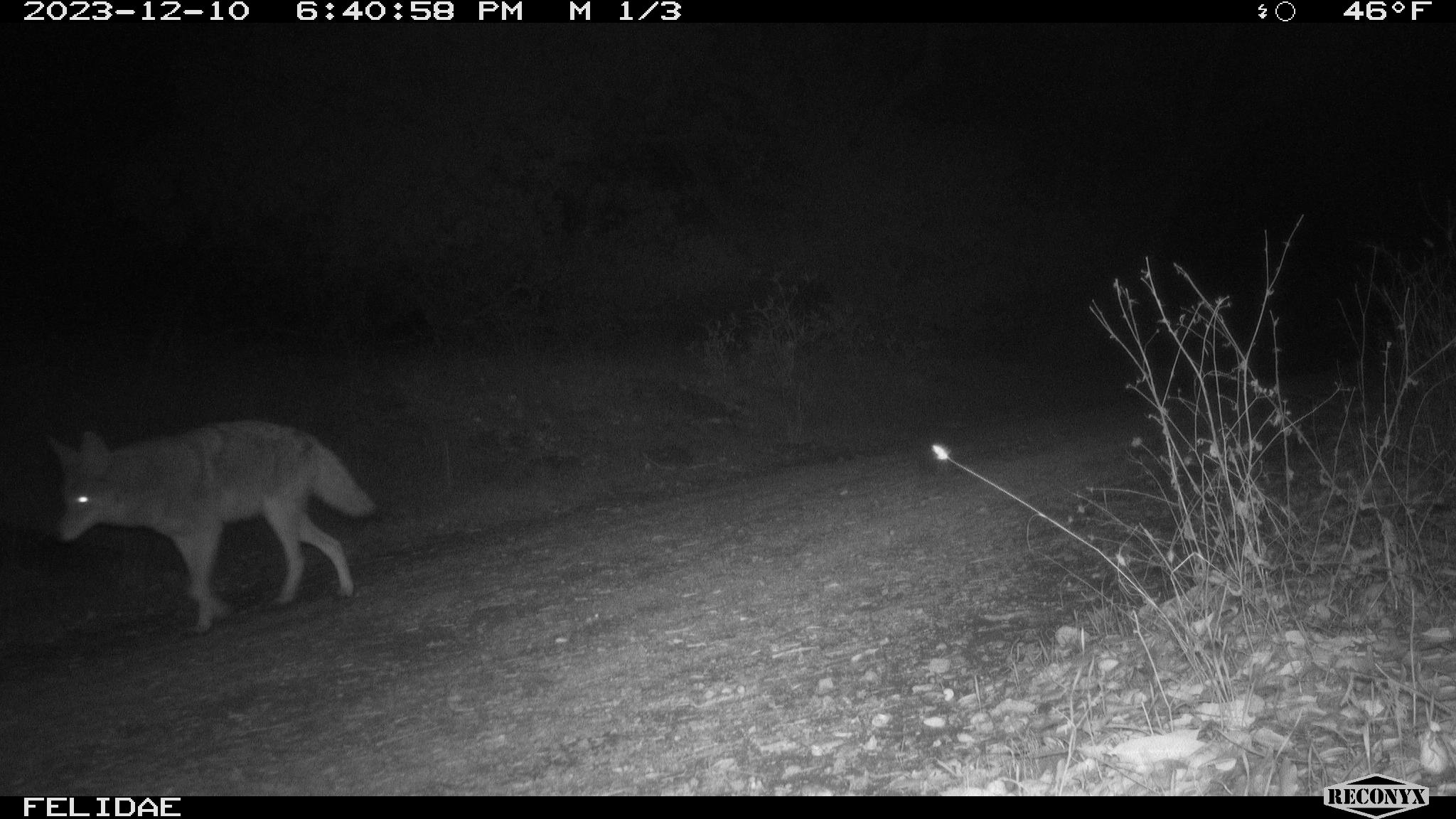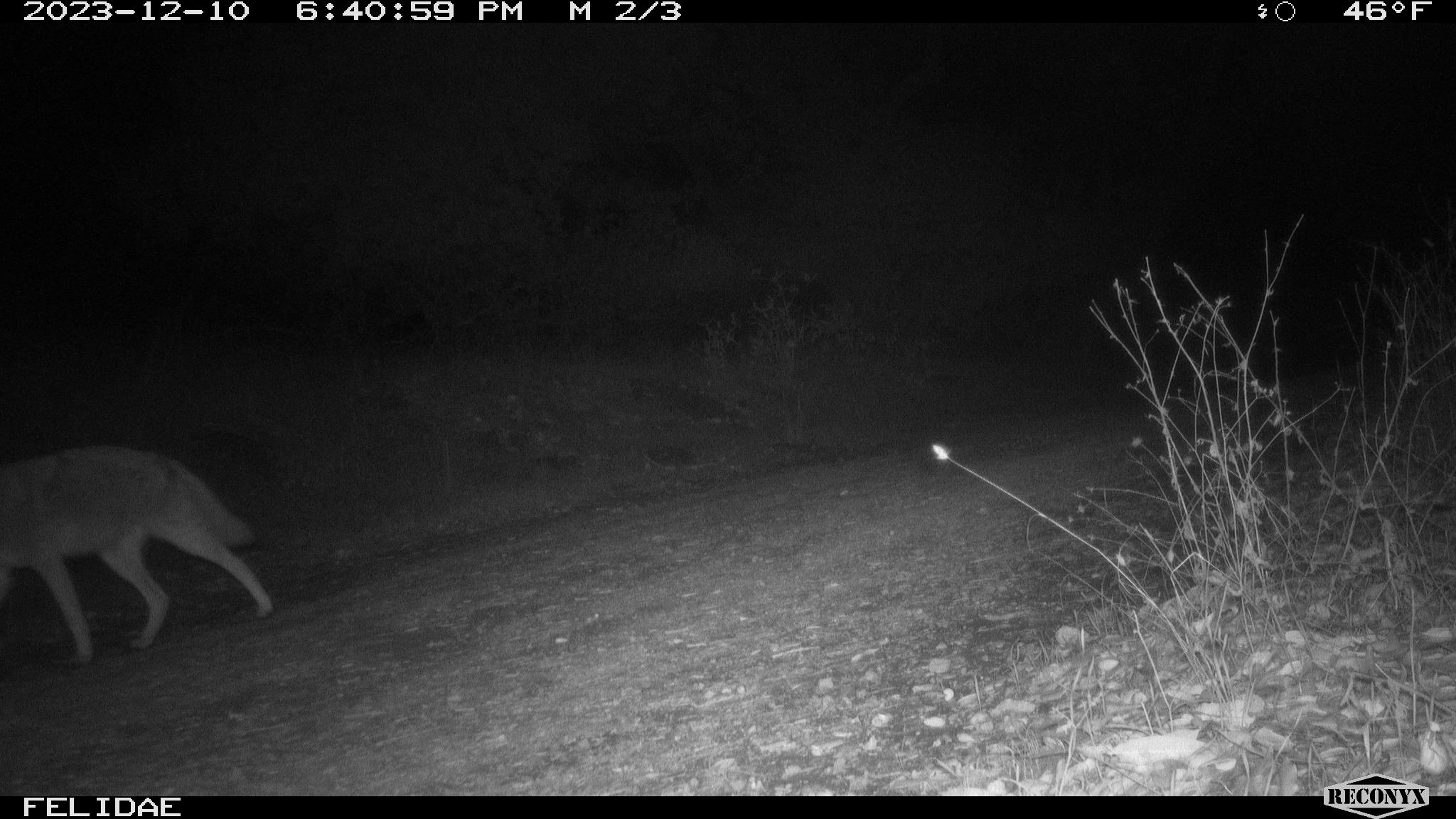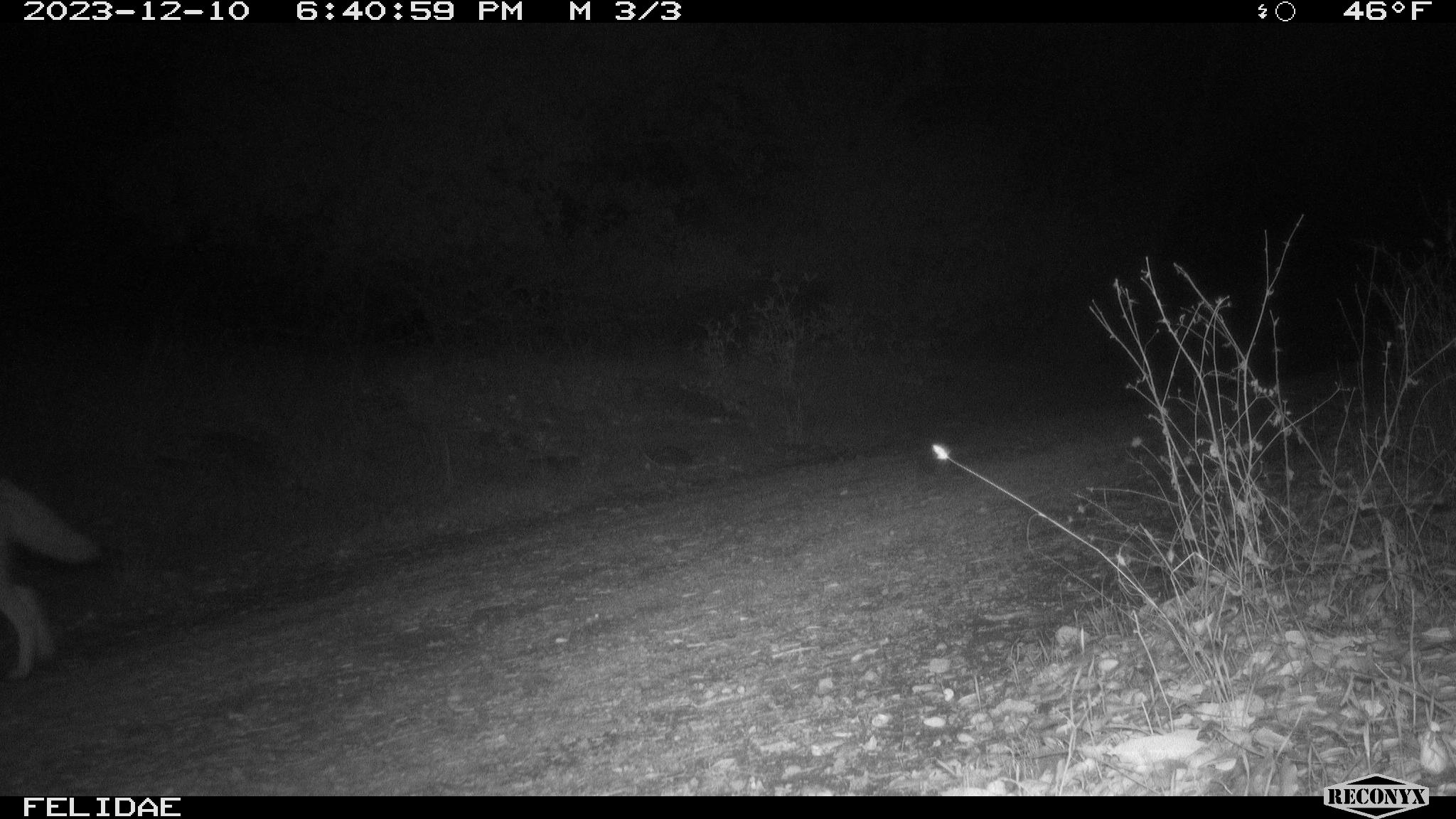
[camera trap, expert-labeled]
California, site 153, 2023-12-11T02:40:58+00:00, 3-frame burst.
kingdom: Animalia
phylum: Chordata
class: Mammalia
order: Carnivora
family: Canidae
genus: Canis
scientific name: Canis latrans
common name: coyote